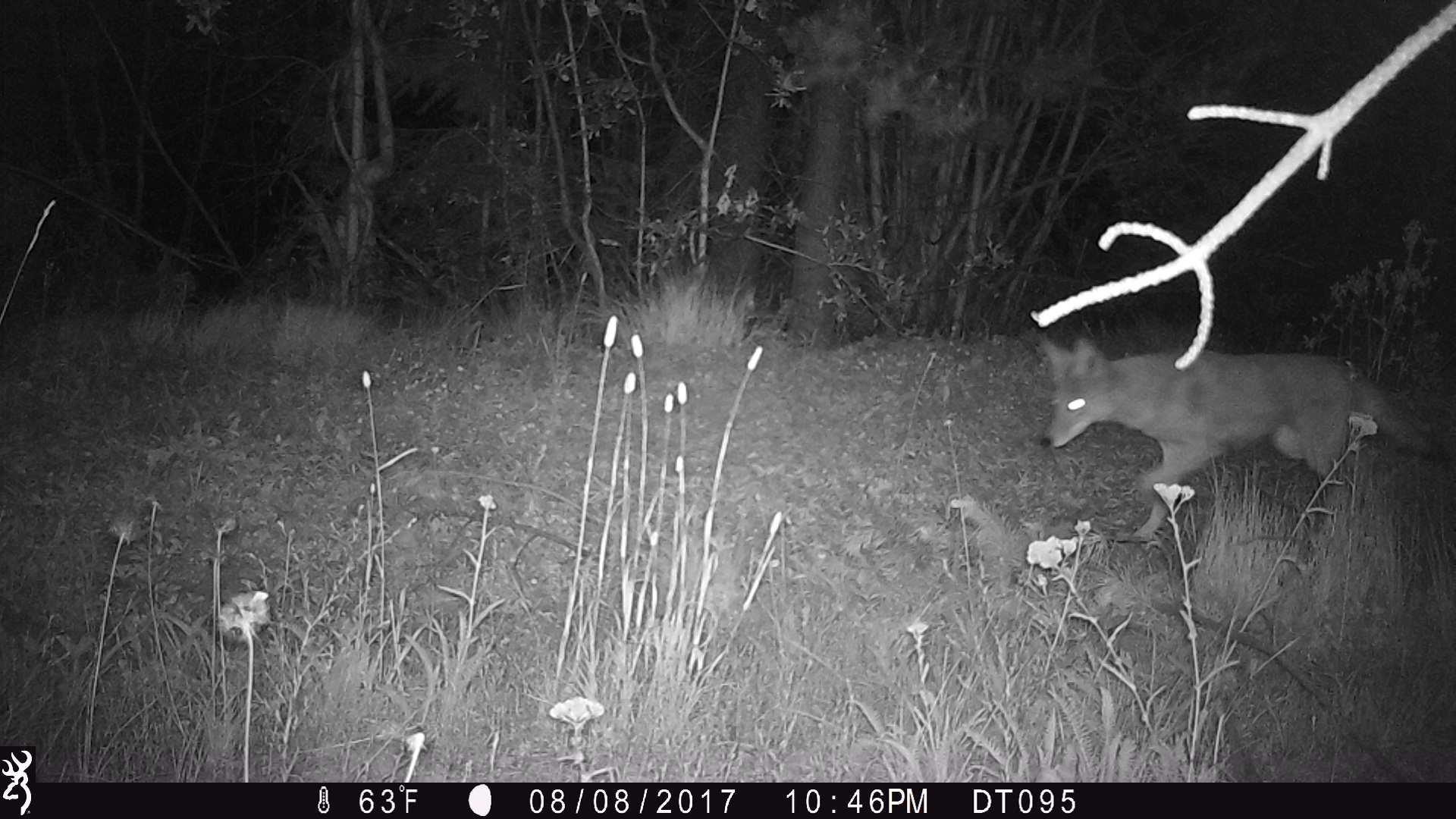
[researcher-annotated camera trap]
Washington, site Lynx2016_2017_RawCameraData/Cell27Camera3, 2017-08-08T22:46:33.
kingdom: Animalia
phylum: Chordata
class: Mammalia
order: Carnivora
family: Canidae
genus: Canis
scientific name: Canis latrans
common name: coyote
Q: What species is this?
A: Canis latrans (coyote).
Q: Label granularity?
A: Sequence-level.